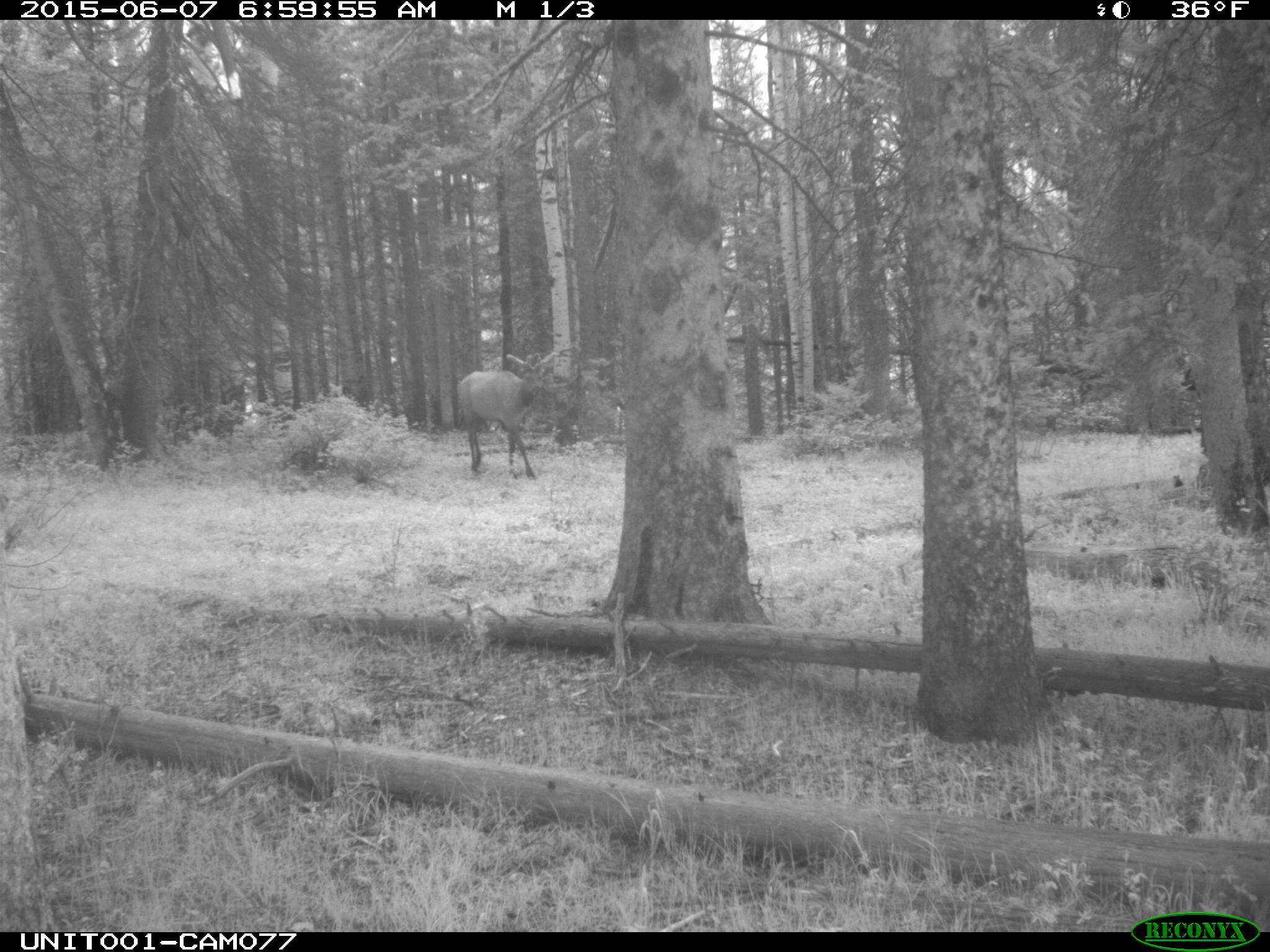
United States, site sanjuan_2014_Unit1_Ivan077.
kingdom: Animalia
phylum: Chordata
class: Mammalia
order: Artiodactyla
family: Cervidae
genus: Cervus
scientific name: Cervus elaphus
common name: red deer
Cervus elaphus (red deer).